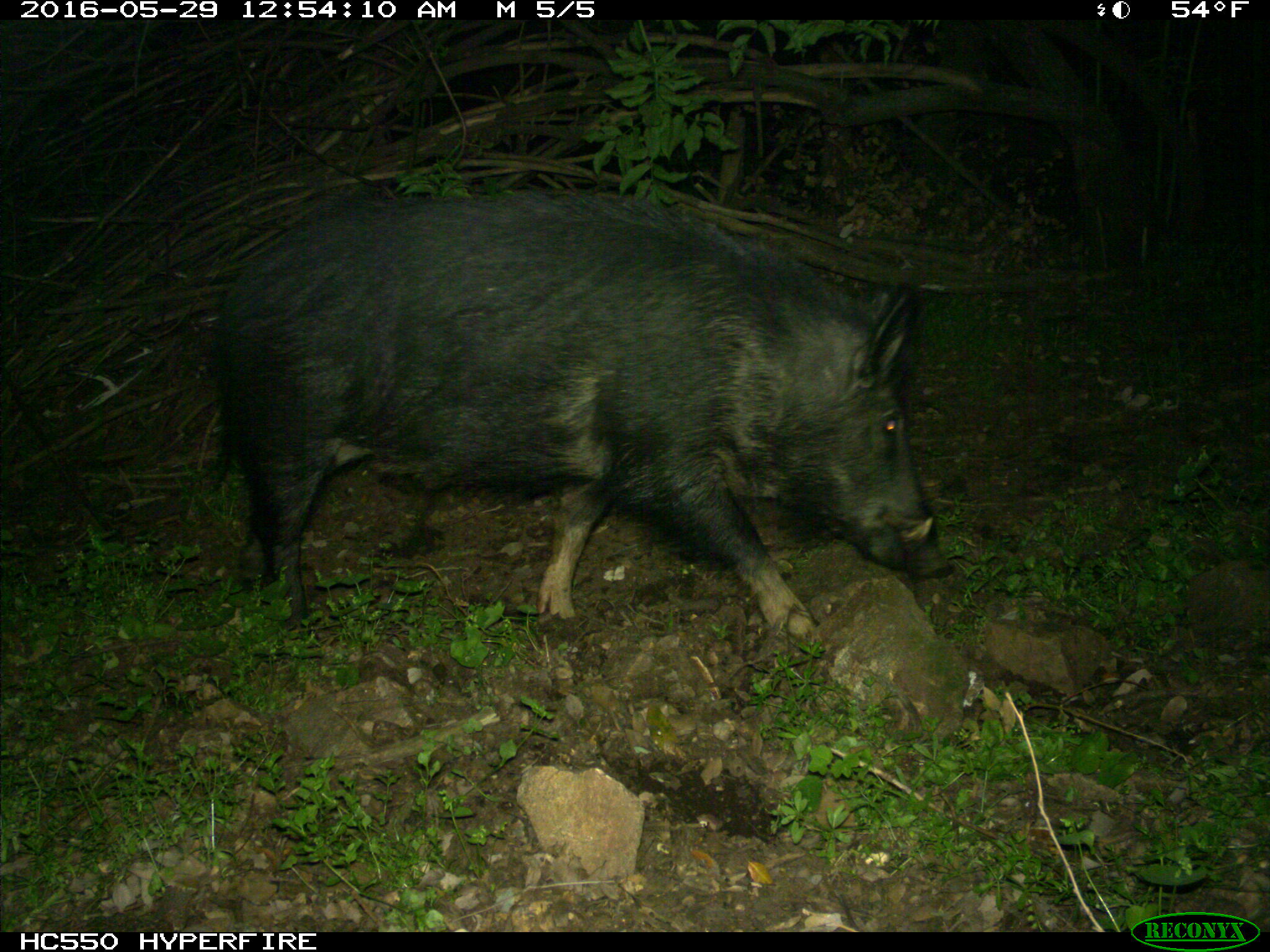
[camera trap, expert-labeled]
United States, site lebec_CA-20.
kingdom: Animalia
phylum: Chordata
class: Mammalia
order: Artiodactyla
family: Suidae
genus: Sus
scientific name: Sus scrofa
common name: wild boar